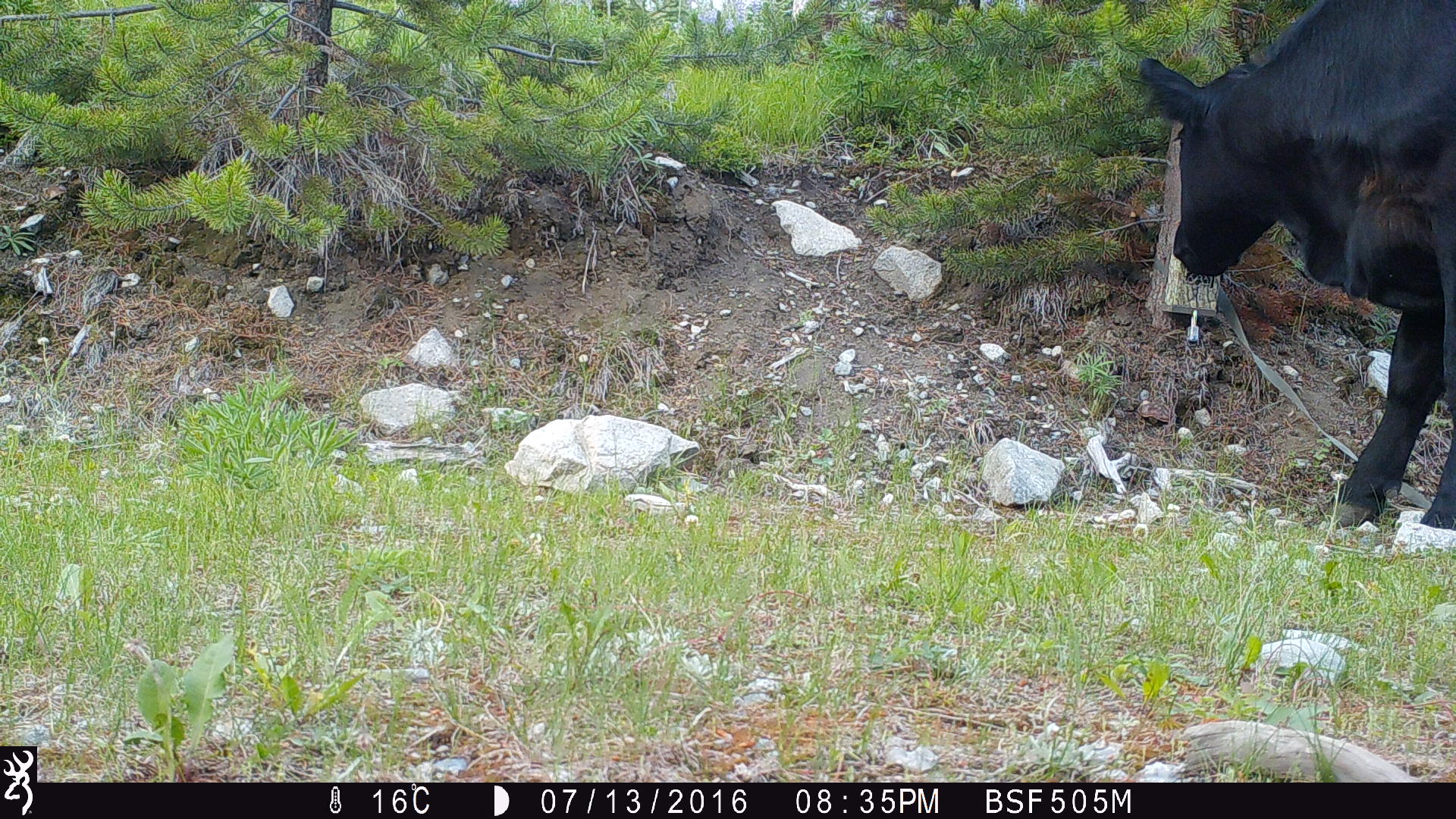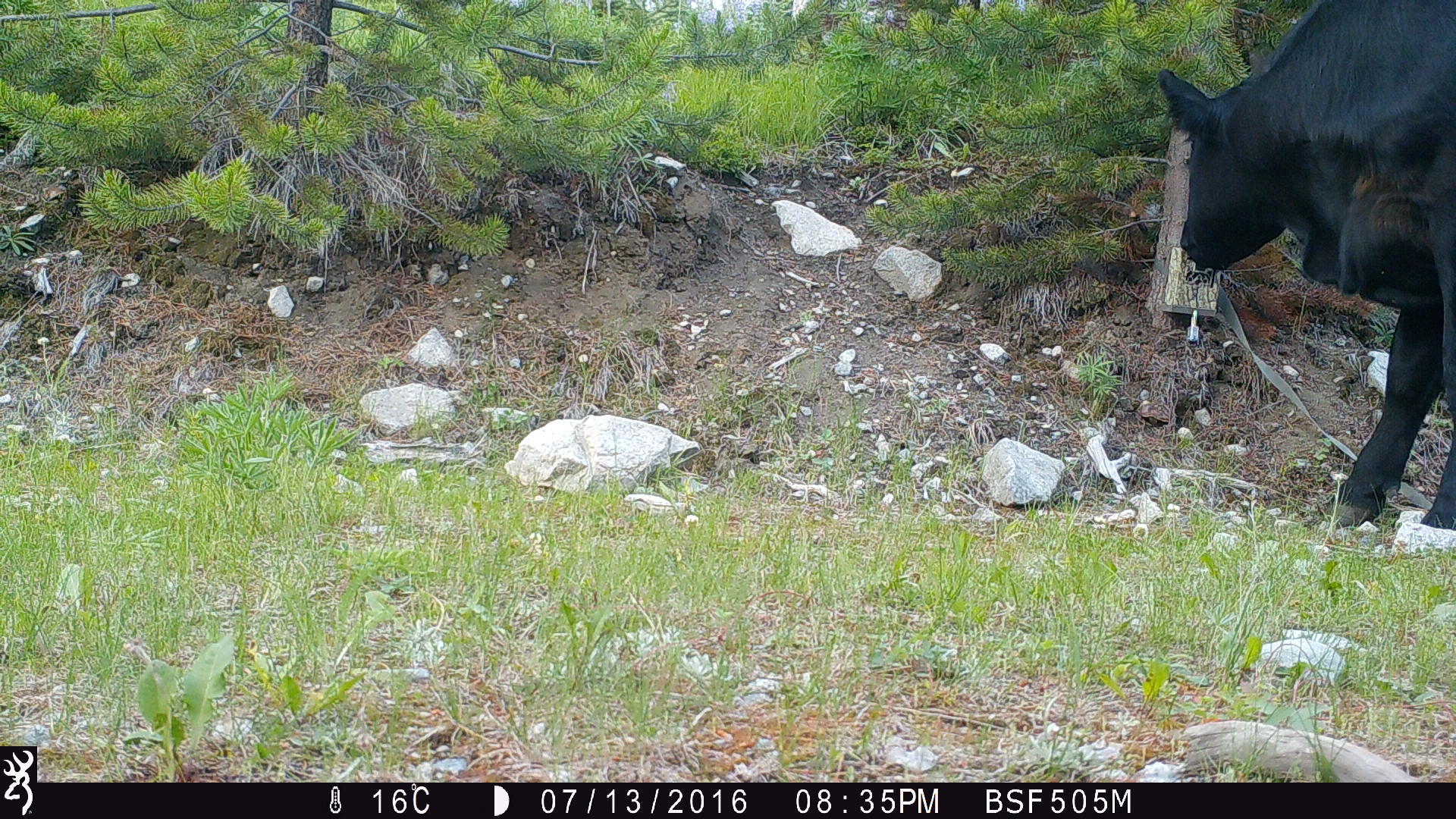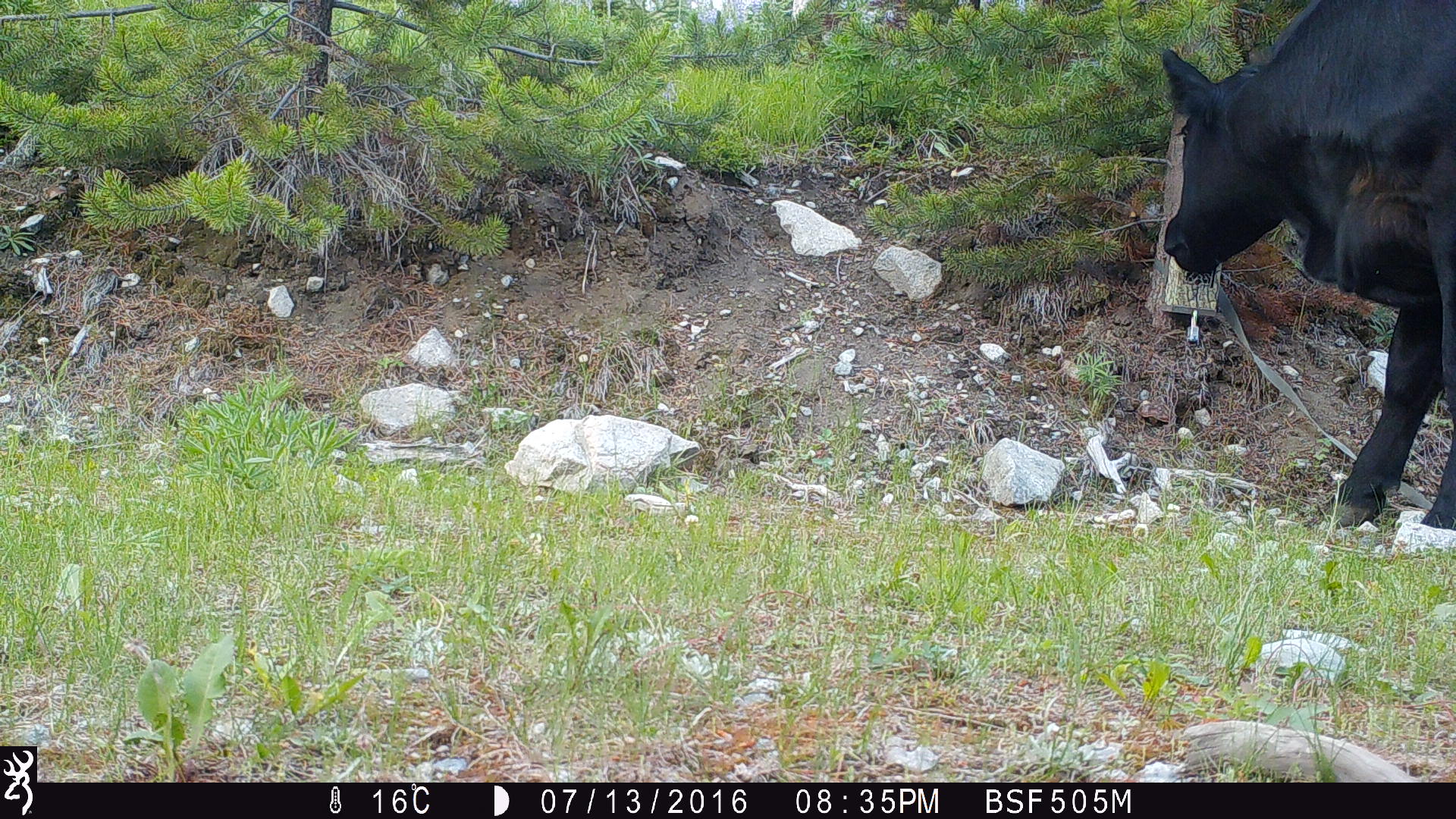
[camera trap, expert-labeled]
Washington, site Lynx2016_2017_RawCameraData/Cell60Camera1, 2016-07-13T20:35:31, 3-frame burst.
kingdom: Animalia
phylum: Chordata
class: Mammalia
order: Artiodactyla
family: Bovidae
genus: Bos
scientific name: Bos taurus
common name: domestic cattle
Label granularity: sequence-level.